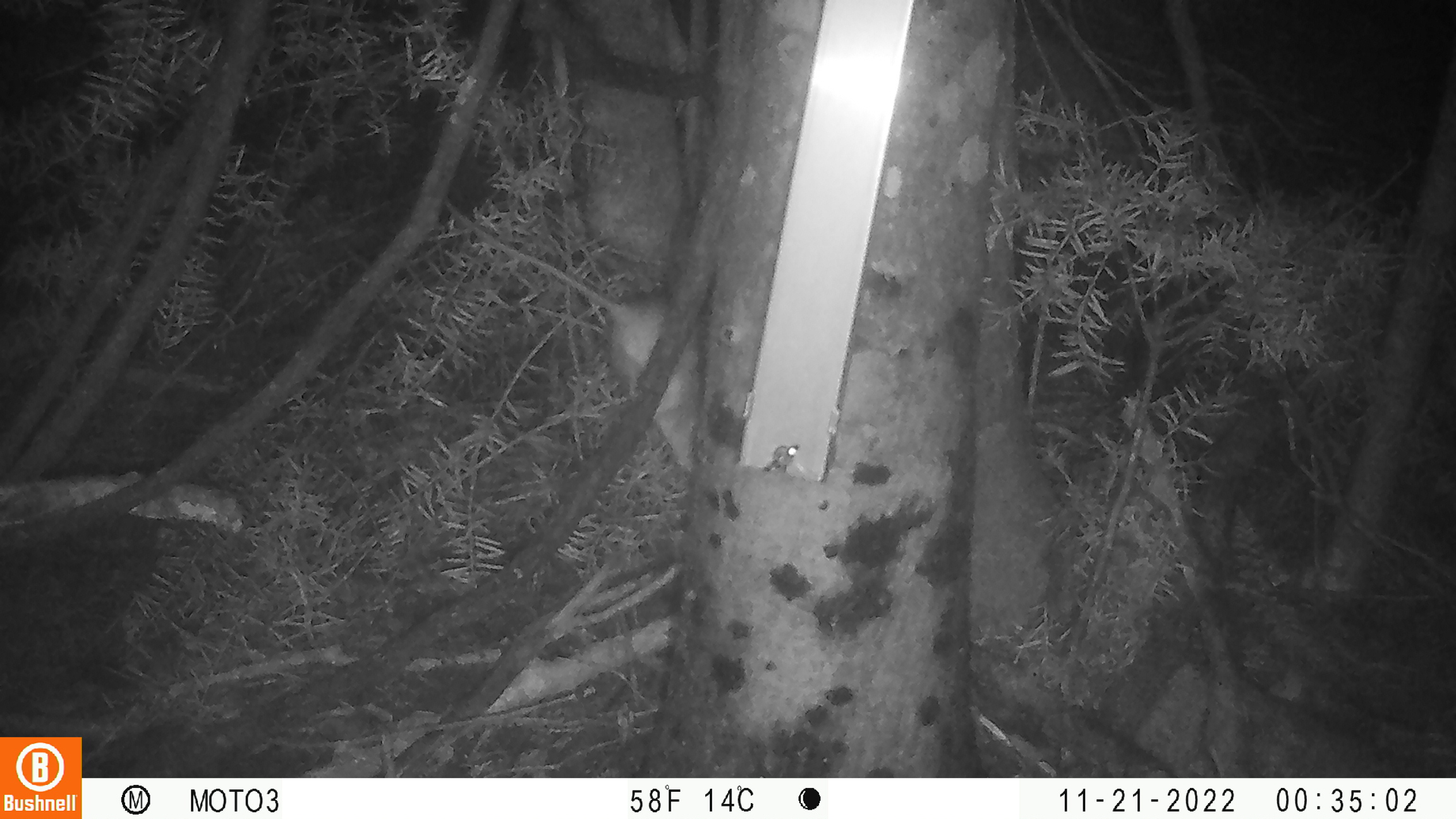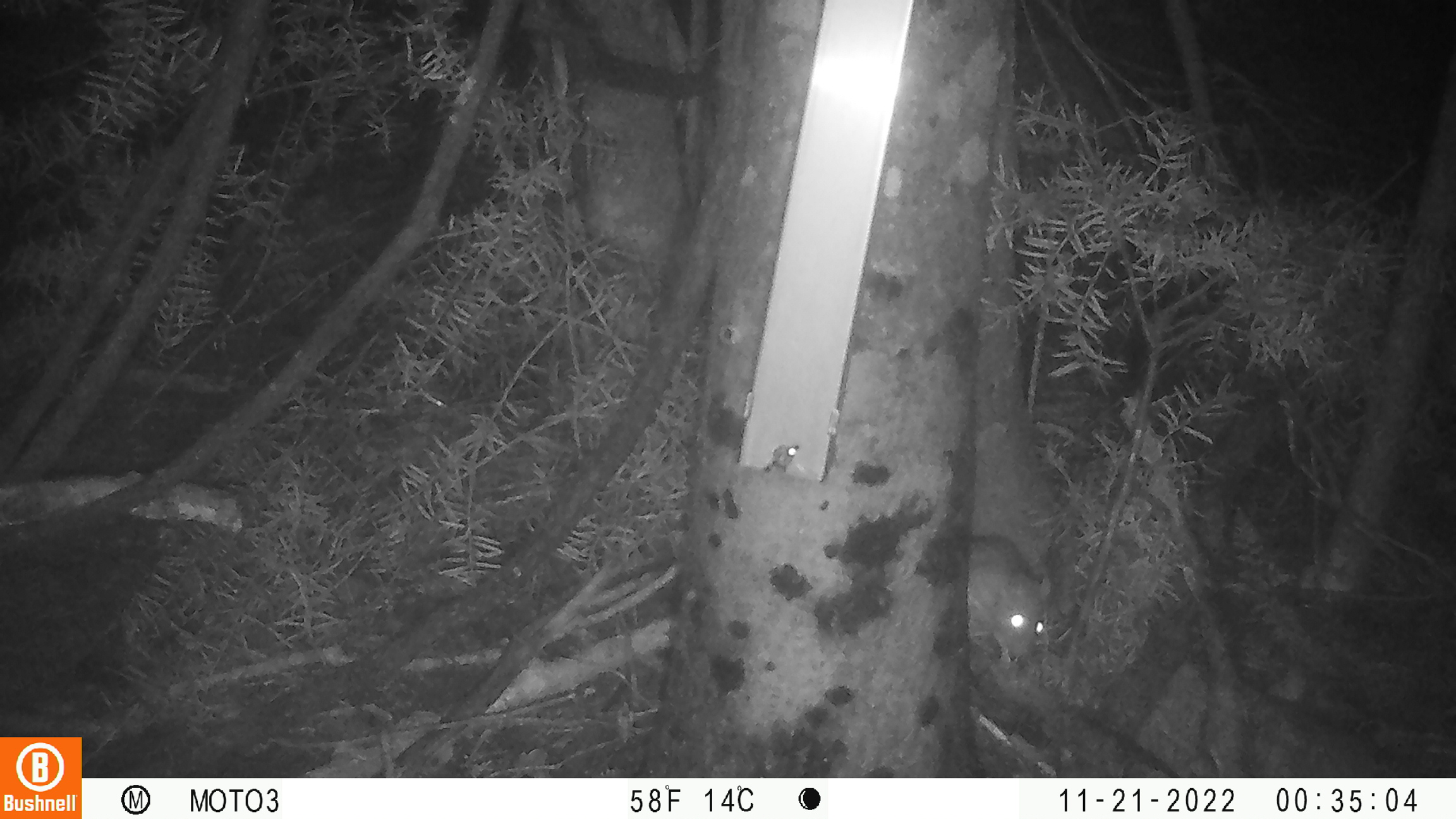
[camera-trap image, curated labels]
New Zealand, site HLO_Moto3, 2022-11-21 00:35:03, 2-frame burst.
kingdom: Animalia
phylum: Chordata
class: Mammalia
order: Rodentia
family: Muridae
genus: Rattus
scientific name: Rattus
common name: rat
Rat (Rattus).